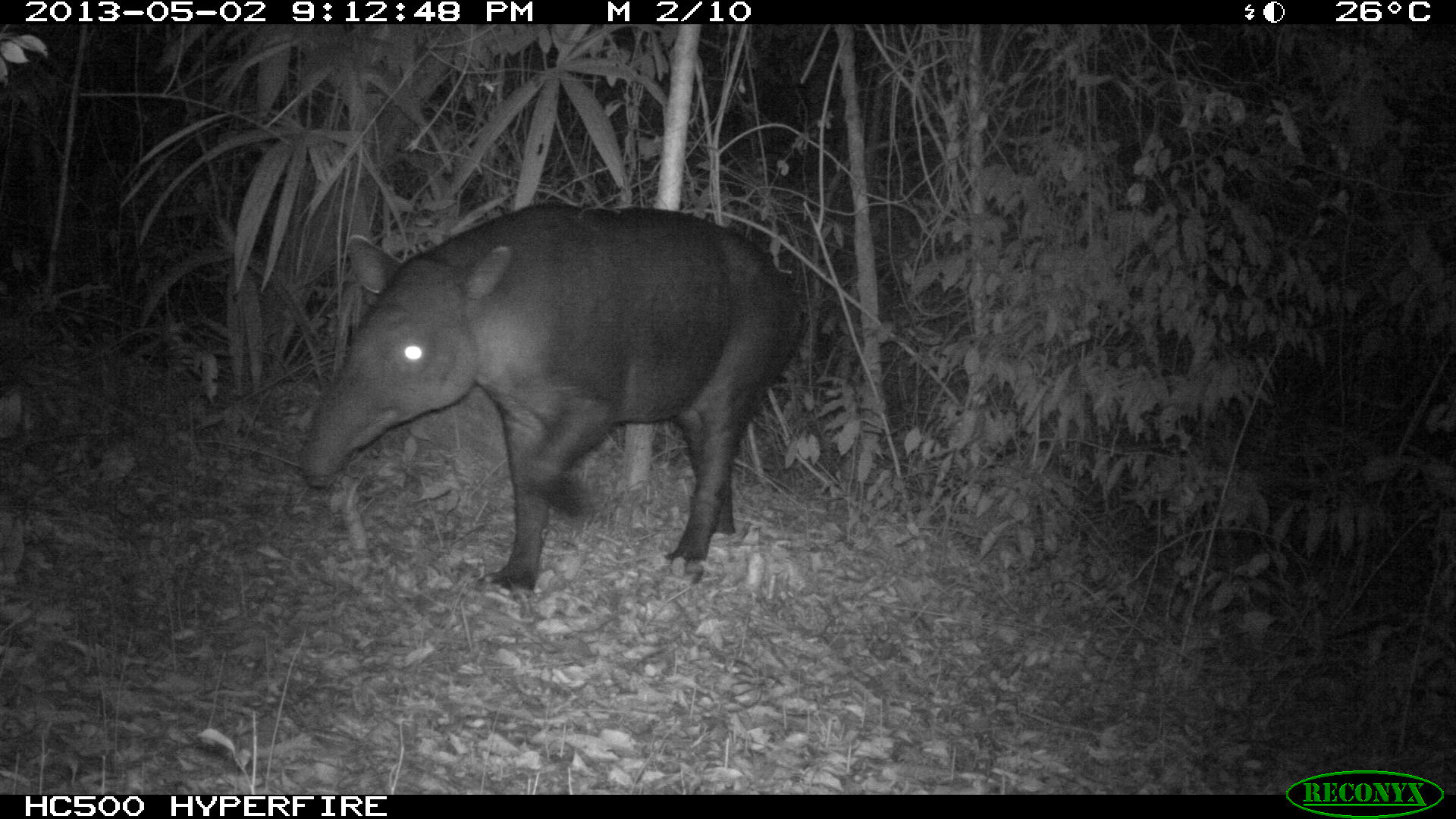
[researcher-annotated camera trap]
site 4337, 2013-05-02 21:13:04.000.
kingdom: Animalia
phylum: Chordata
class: Mammalia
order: Perissodactyla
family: Tapiridae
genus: Tapirus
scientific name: Tapirus bairdii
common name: baird's tapir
Tapirus bairdii (baird's tapir), count 1, sex male.